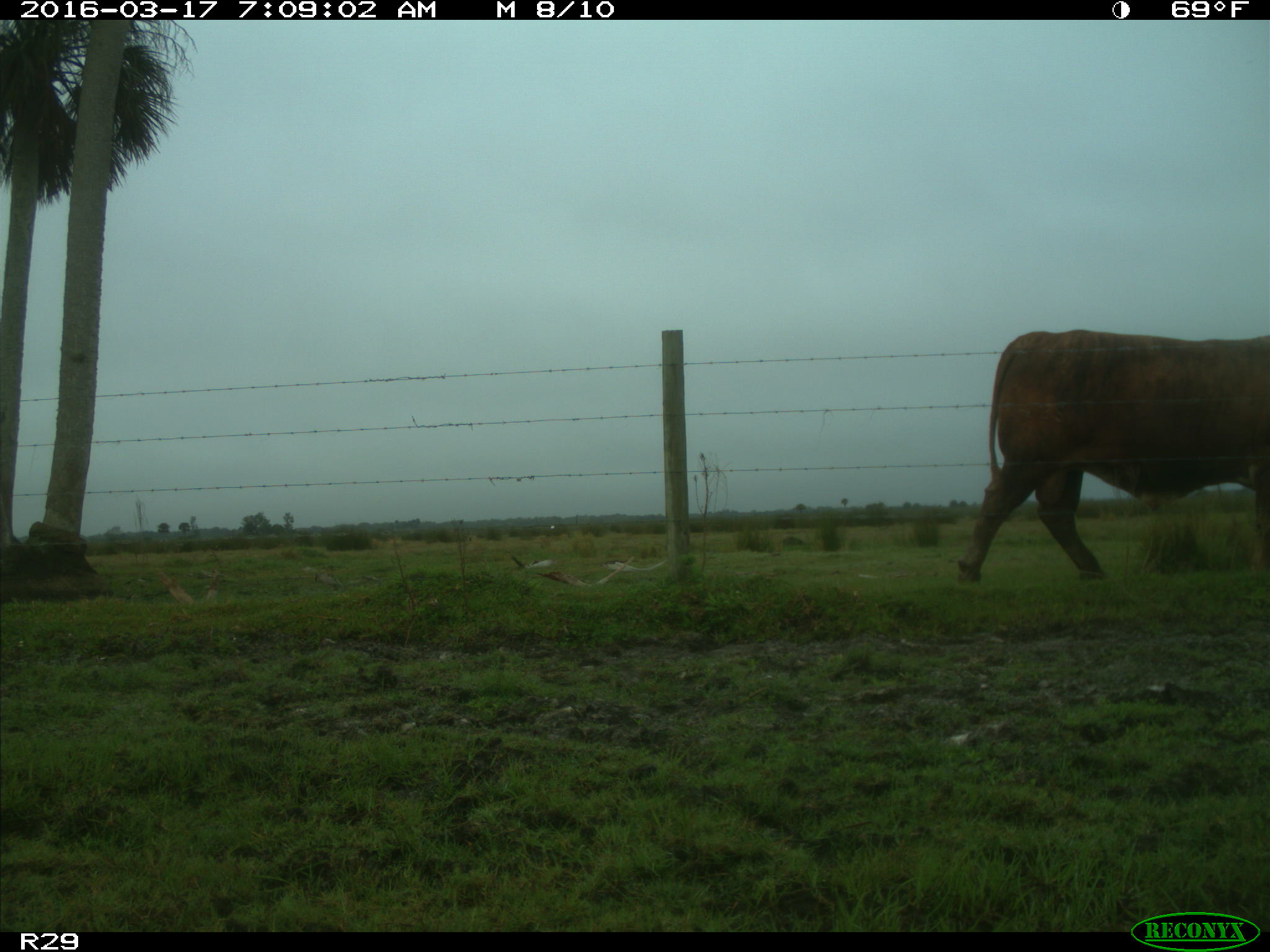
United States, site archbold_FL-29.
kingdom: Animalia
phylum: Chordata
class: Mammalia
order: Artiodactyla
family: Bovidae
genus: Bos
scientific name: Bos taurus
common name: domestic cow